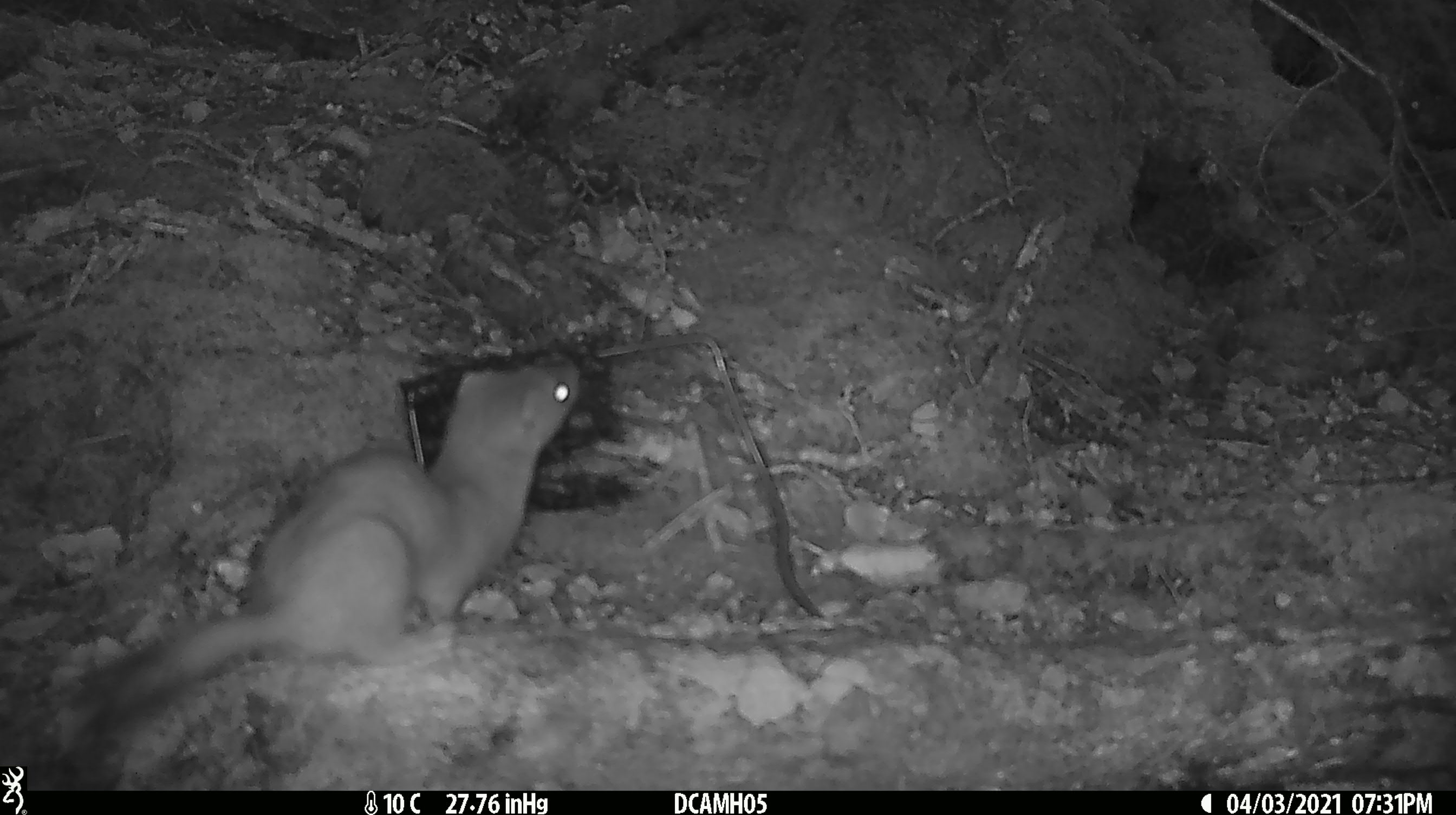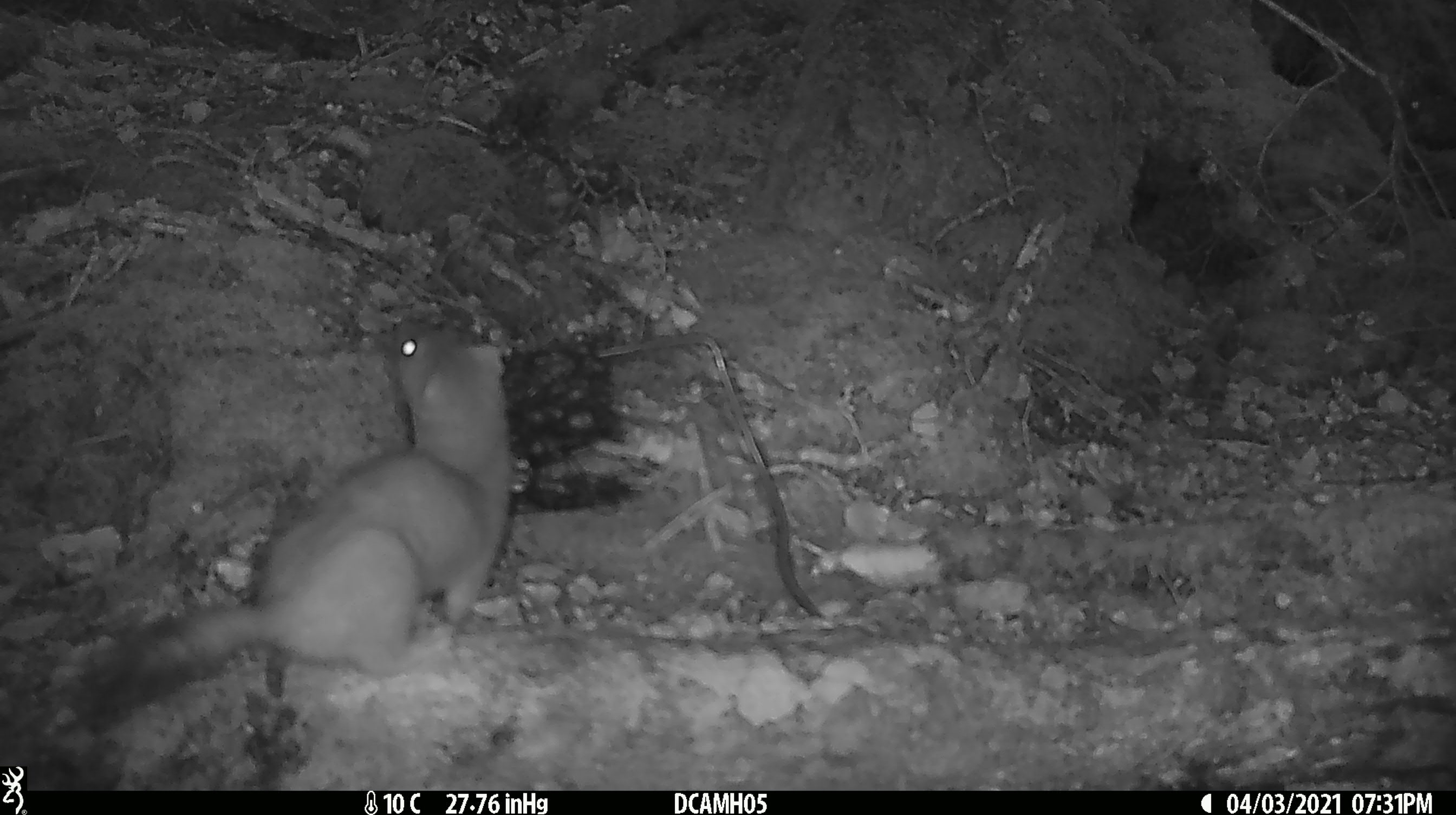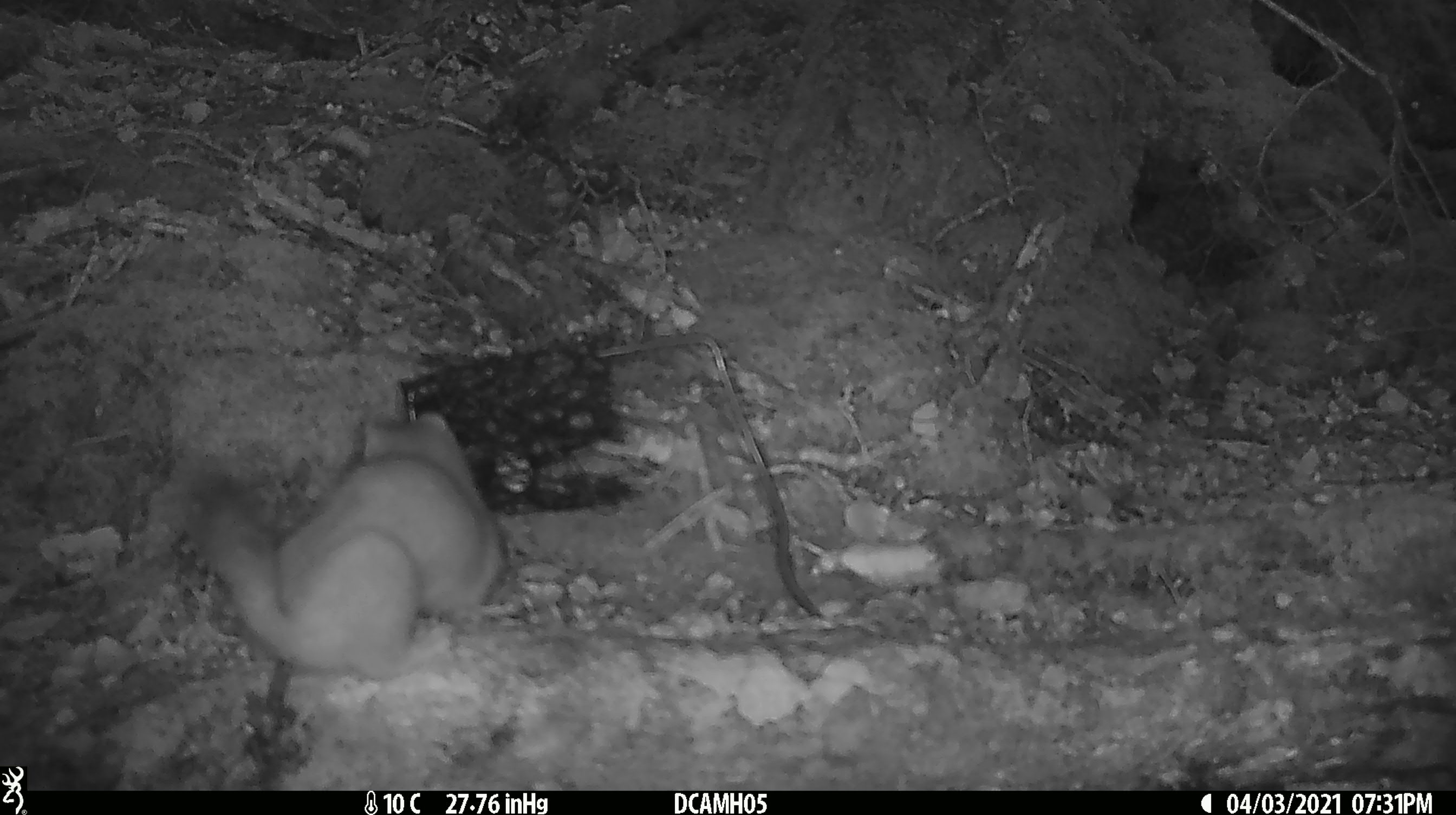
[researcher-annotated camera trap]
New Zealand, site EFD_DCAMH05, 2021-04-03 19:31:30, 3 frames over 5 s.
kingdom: Animalia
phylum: Chordata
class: Mammalia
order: Carnivora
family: Mustelidae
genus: Mustela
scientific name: Mustela erminea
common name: stoat